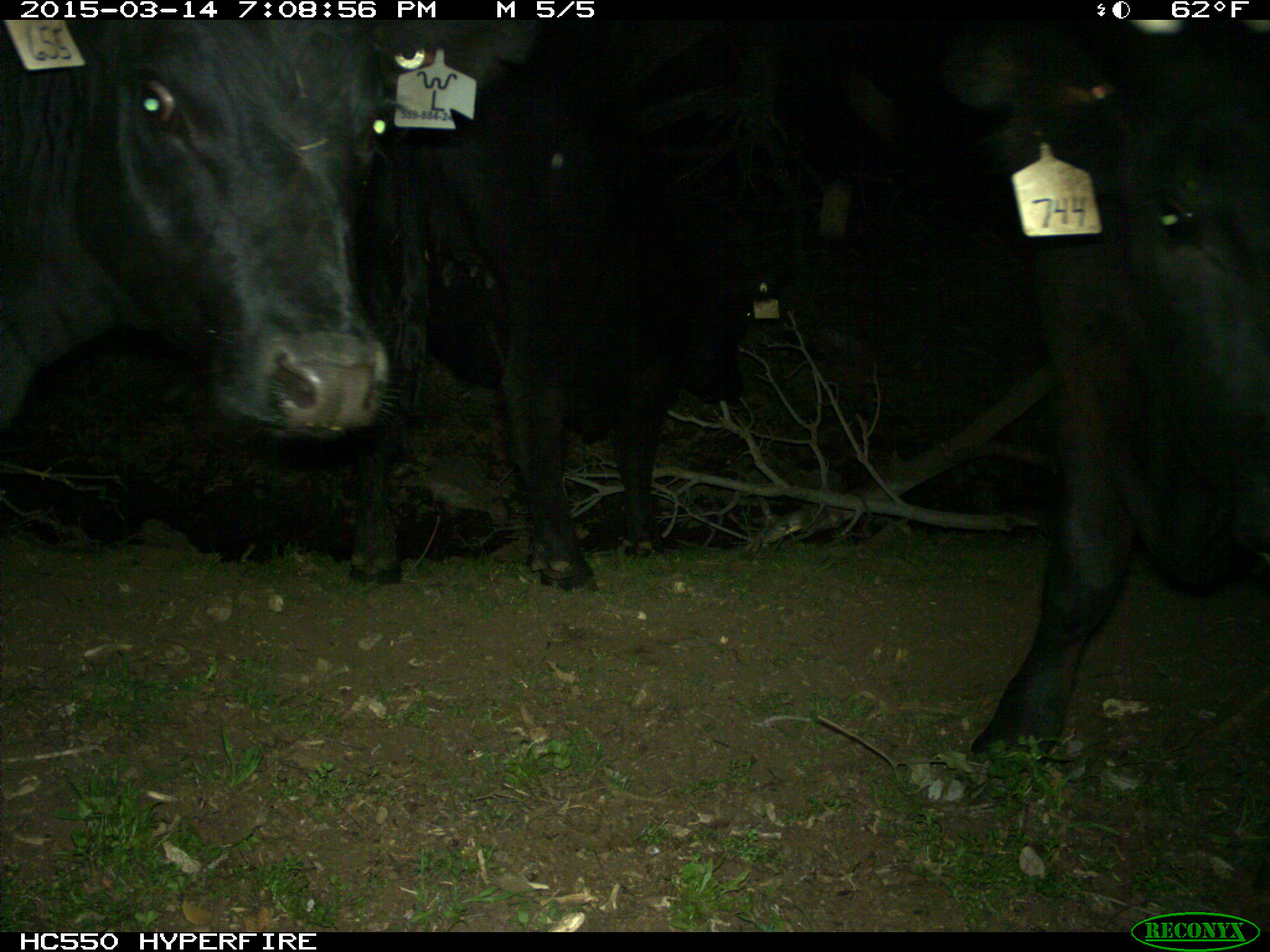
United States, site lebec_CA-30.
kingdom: Animalia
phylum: Chordata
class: Mammalia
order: Artiodactyla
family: Bovidae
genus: Bos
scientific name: Bos taurus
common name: domestic cow